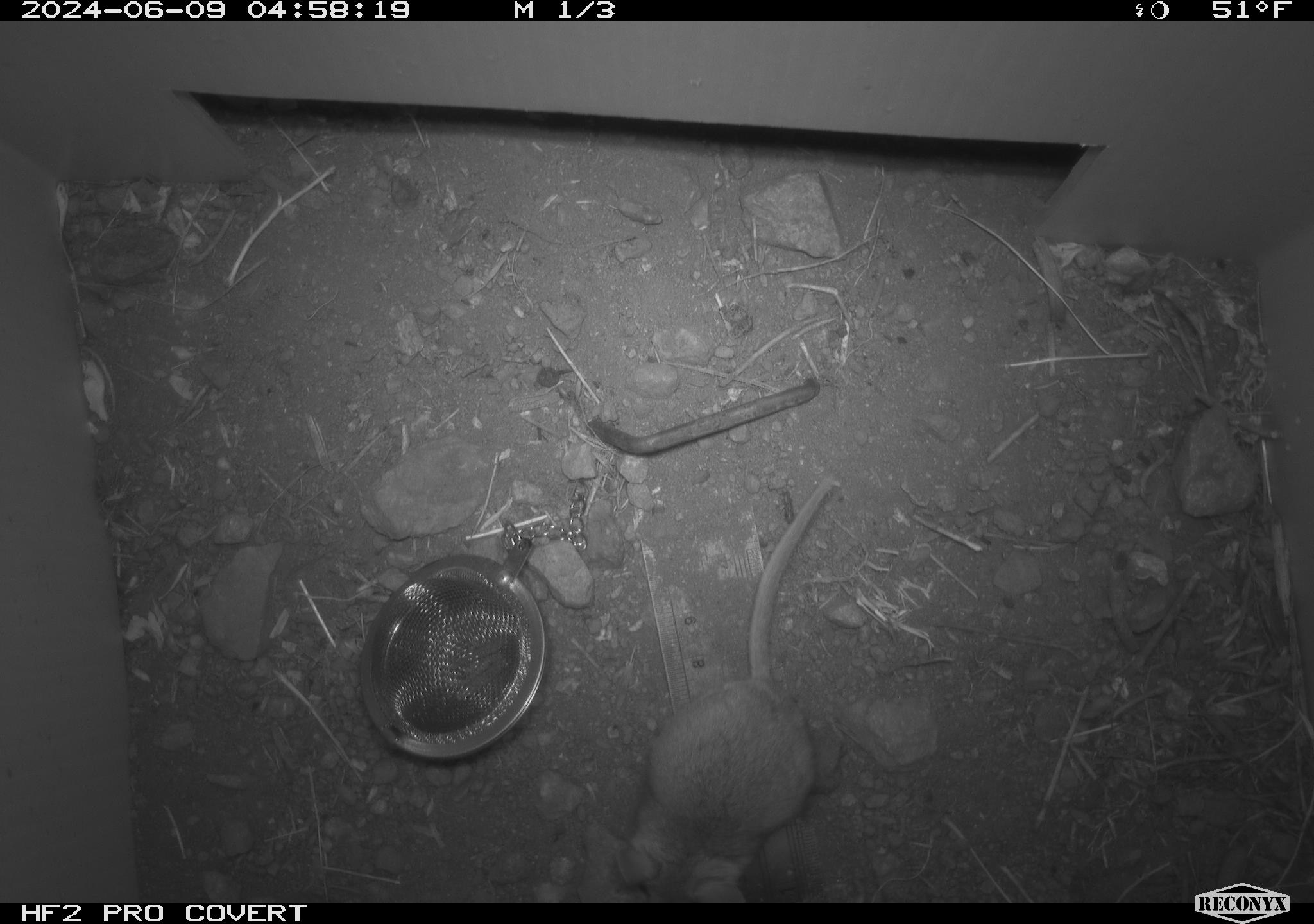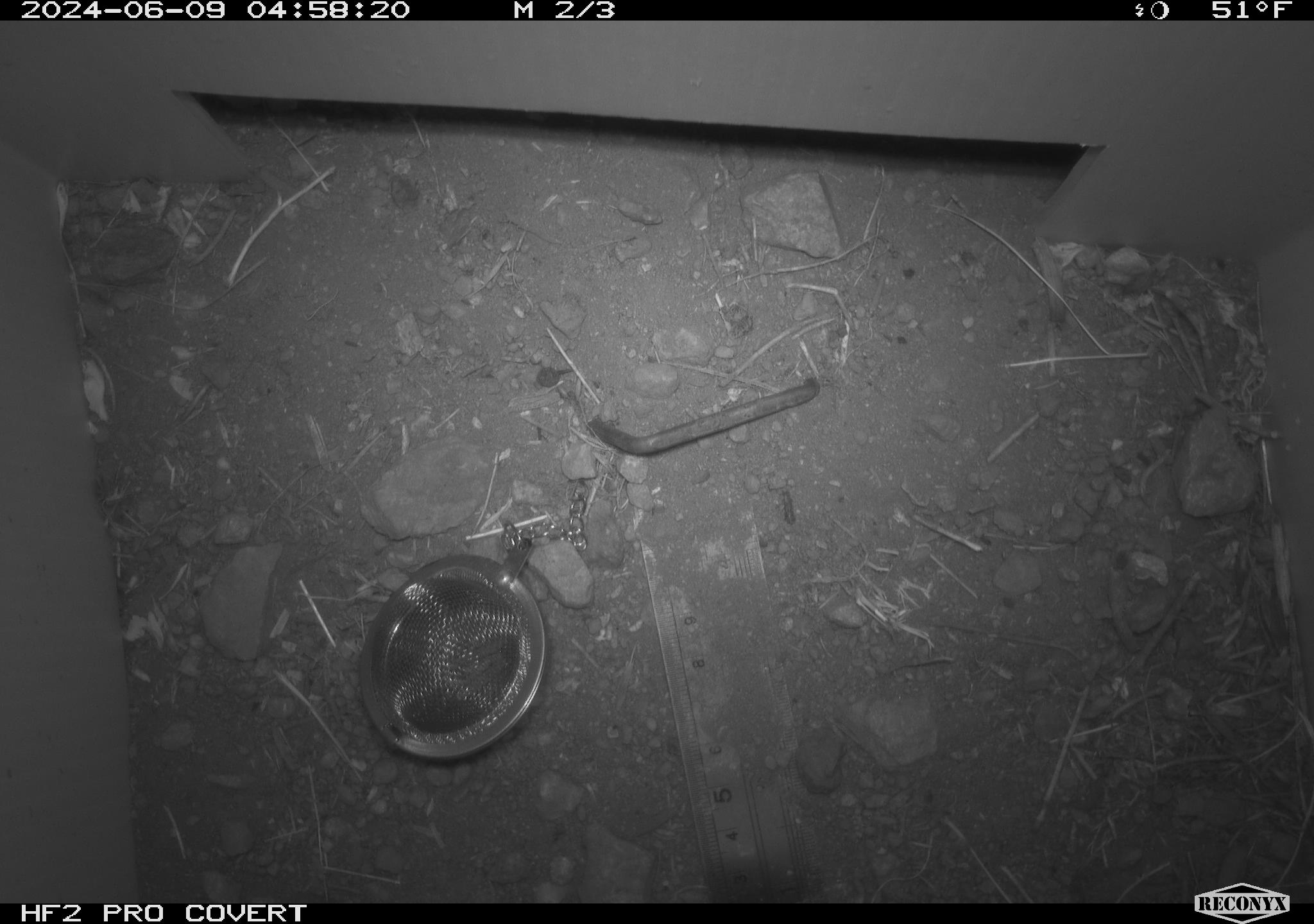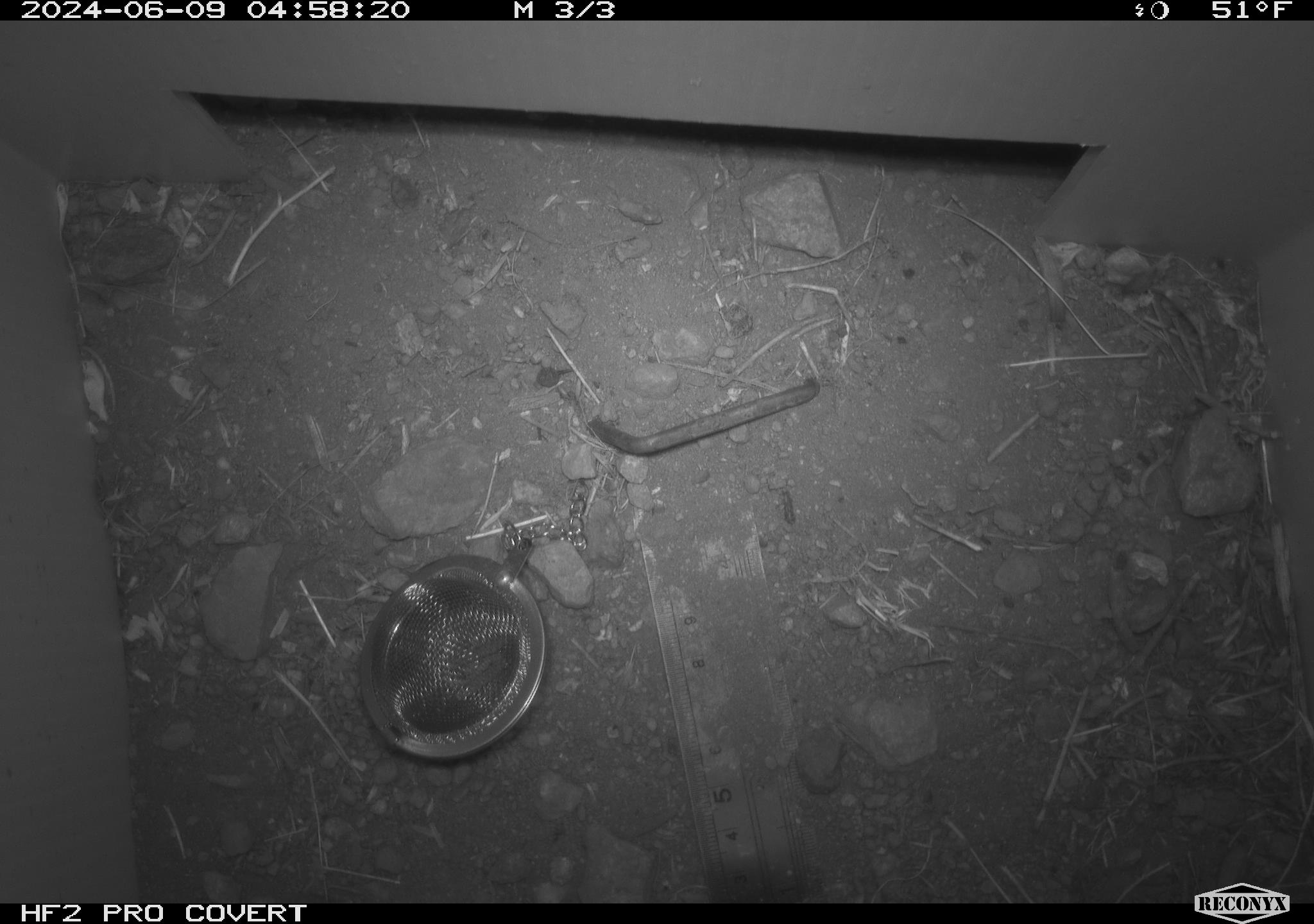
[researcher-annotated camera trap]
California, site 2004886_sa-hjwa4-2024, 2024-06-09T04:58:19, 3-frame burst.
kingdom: Animalia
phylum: Chordata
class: Mammalia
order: Rodentia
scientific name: Rodentia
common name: rodent